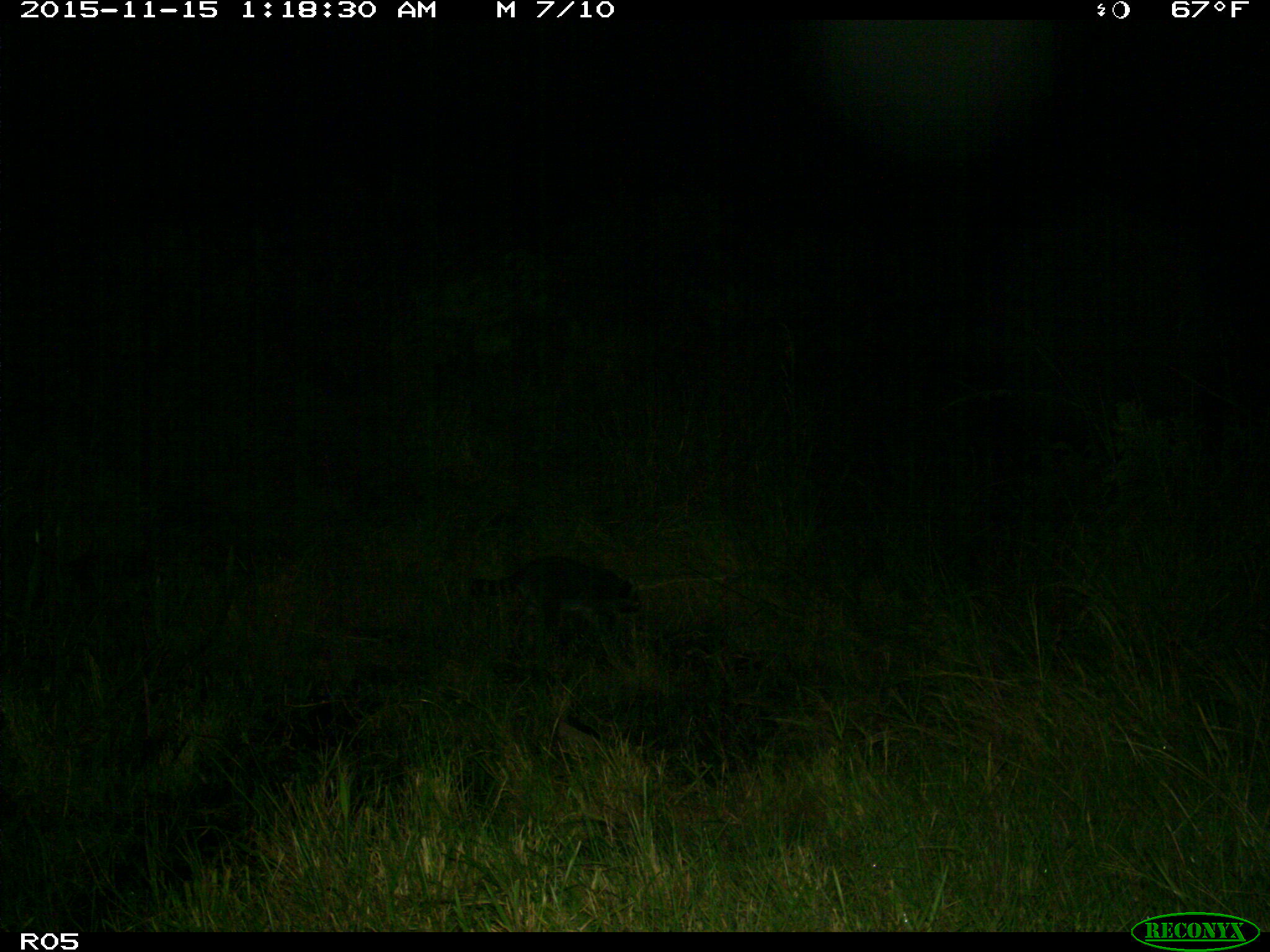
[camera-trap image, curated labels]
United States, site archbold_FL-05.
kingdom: Animalia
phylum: Chordata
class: Mammalia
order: Carnivora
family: Procyonidae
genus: Procyon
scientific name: Procyon lotor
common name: common raccoon